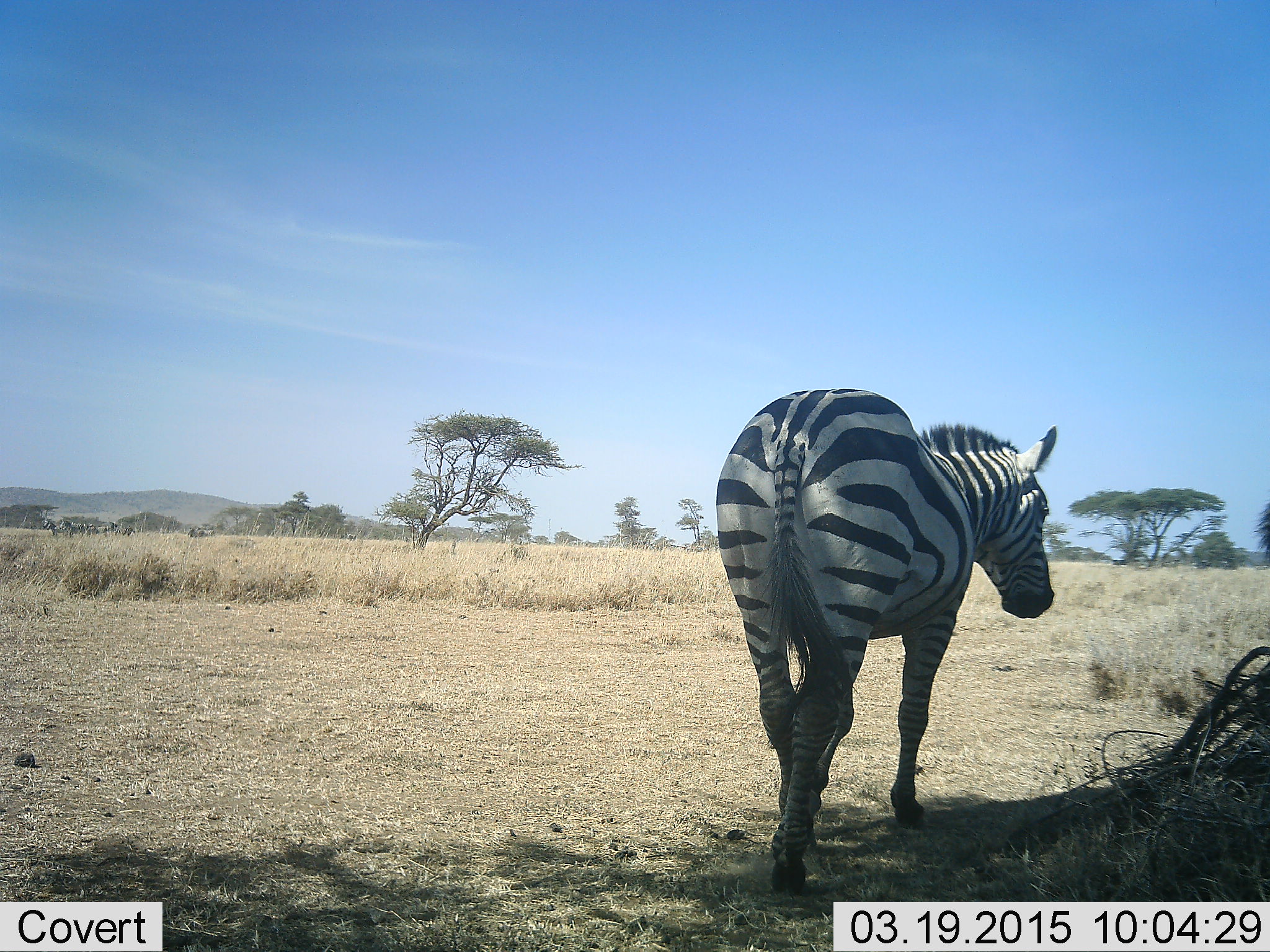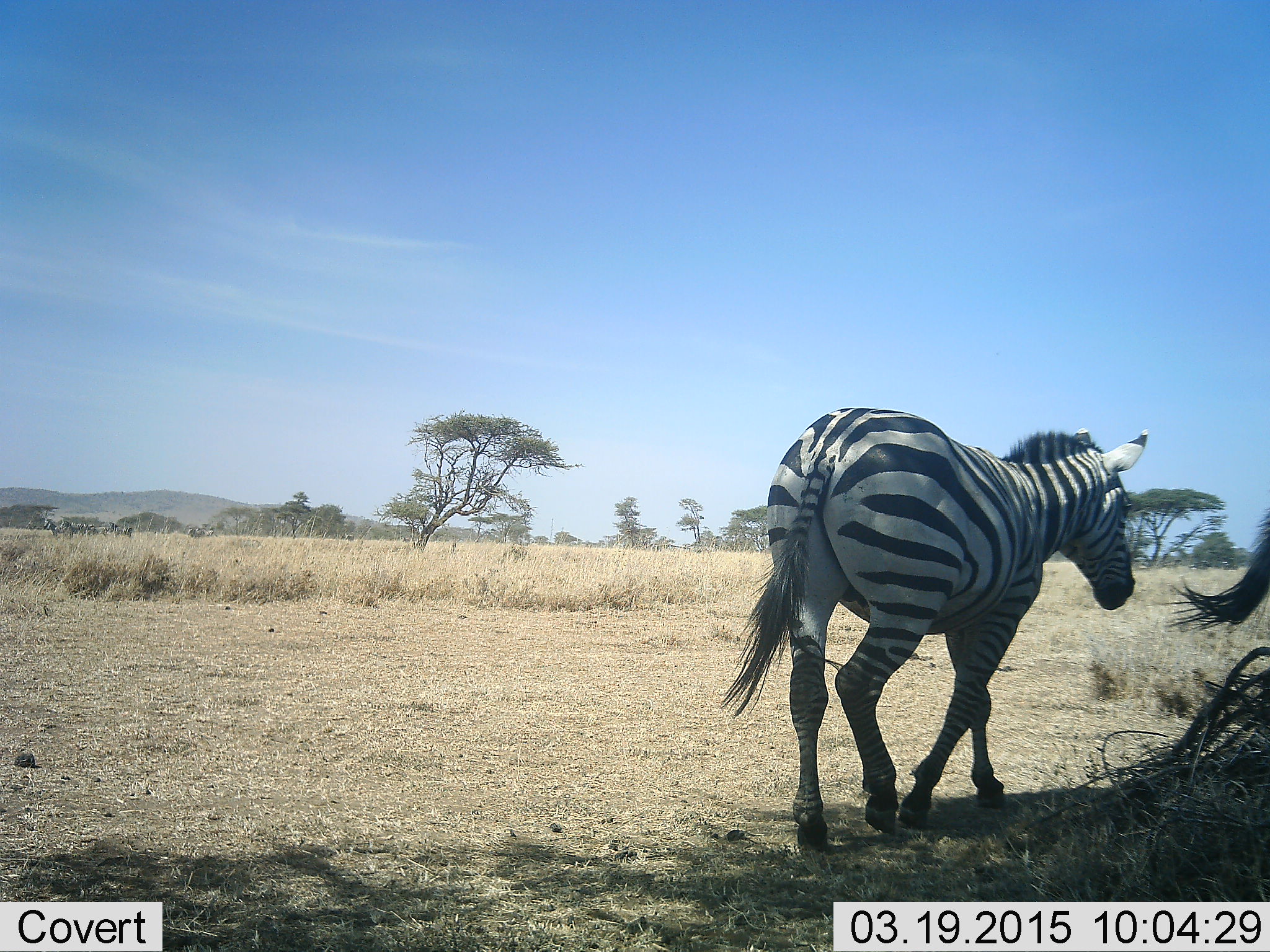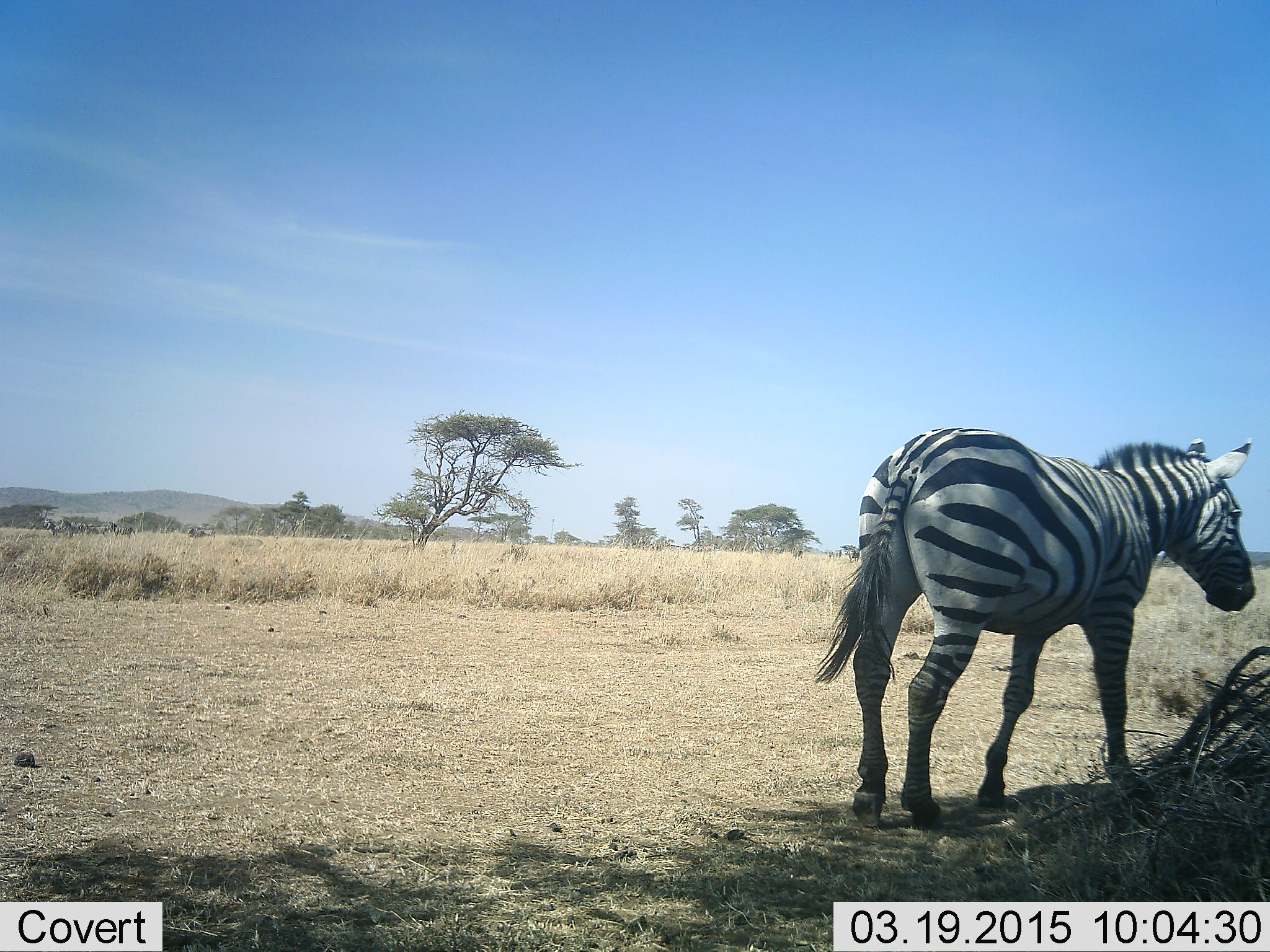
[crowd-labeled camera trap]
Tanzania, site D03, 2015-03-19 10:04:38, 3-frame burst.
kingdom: Animalia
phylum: Chordata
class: Mammalia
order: Perissodactyla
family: Equidae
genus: Equus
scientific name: Equus quagga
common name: plains zebra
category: zebra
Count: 2.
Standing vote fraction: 18%.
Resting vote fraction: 0%.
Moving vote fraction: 100%.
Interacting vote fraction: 0%.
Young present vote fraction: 0%.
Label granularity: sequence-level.